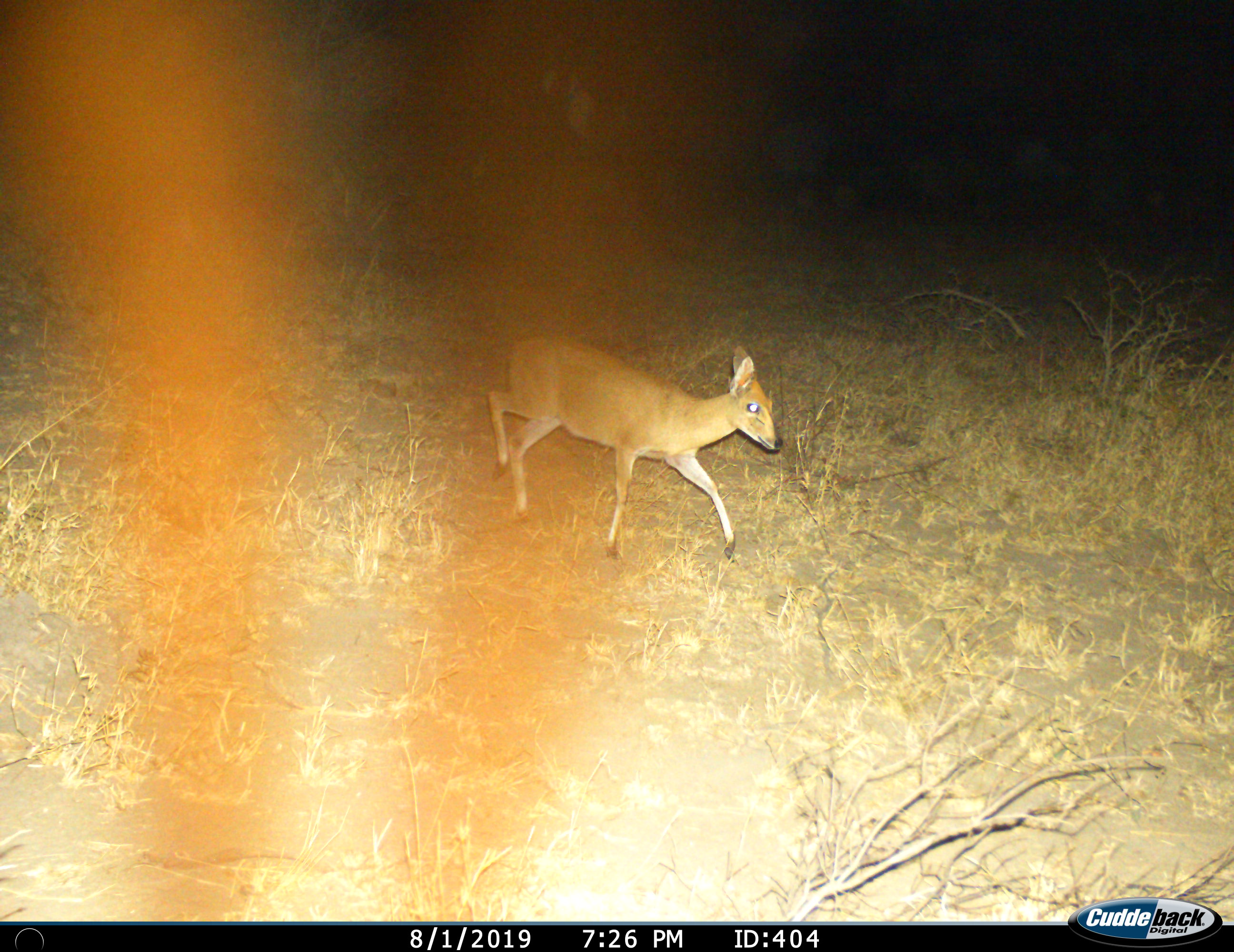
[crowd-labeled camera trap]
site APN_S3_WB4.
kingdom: Animalia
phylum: Chordata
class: Mammalia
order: Artiodactyla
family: Bovidae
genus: Sylvicapra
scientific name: Sylvicapra grimmia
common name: common duiker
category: duikercommongrey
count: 1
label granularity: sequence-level